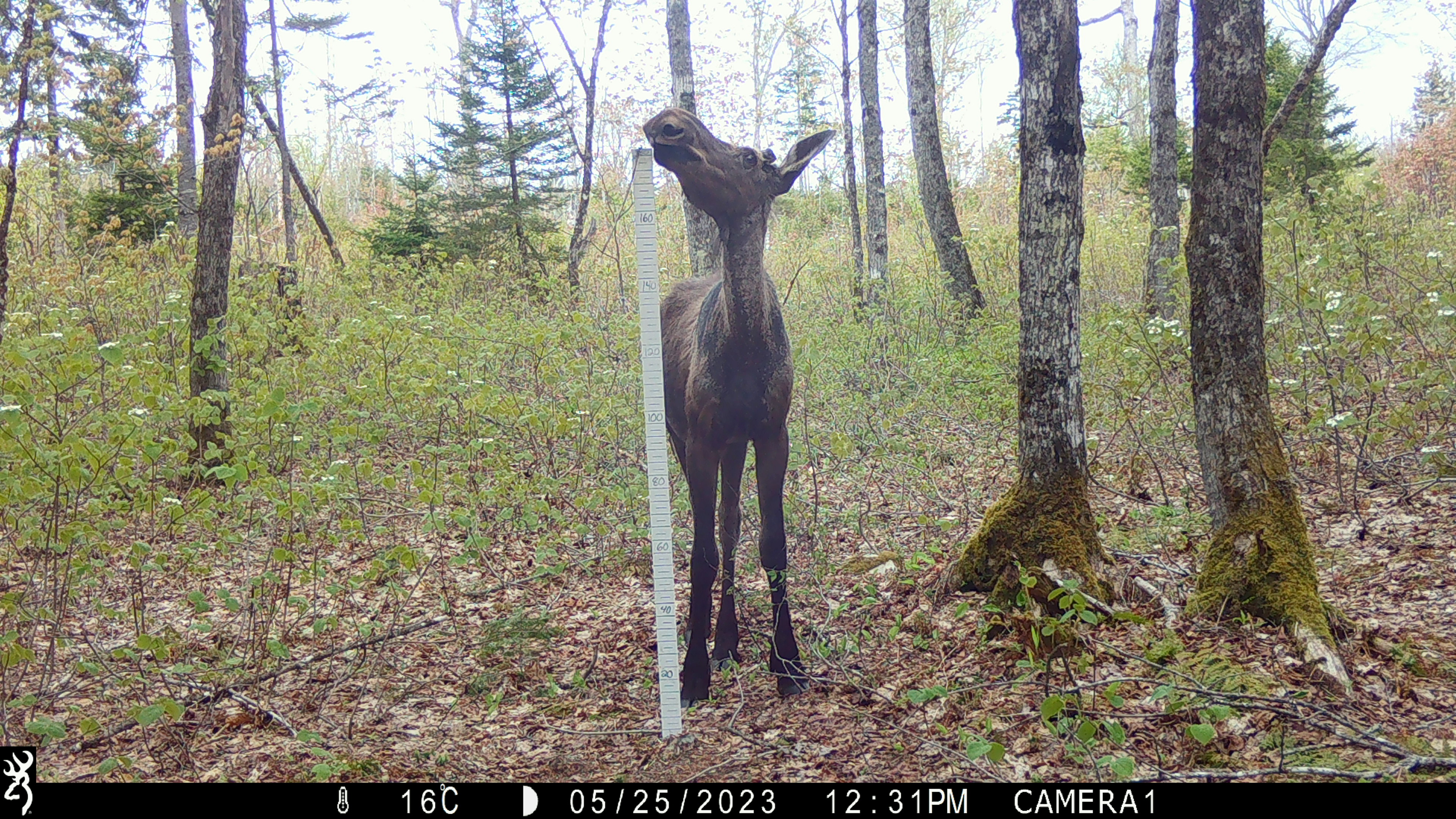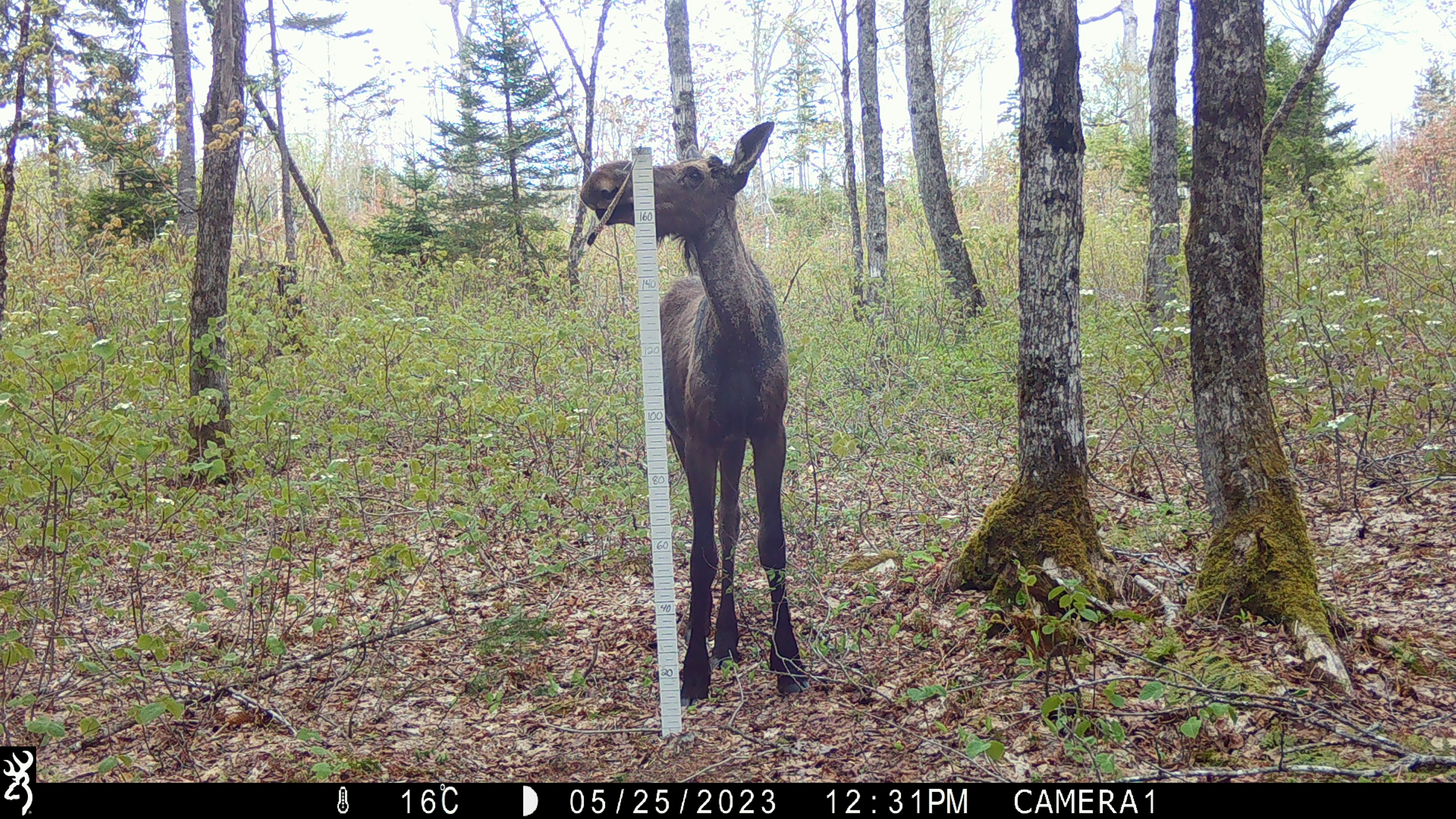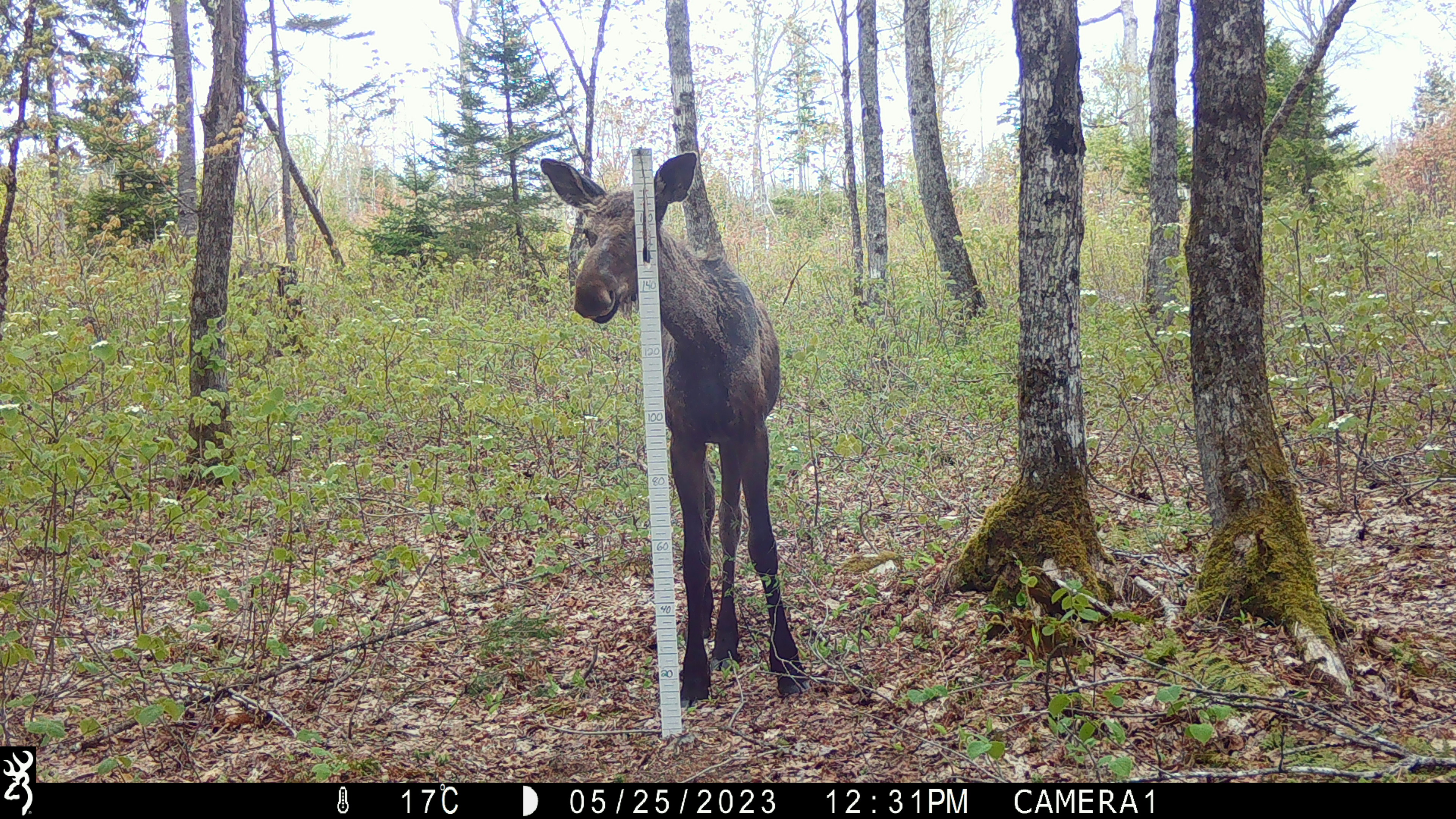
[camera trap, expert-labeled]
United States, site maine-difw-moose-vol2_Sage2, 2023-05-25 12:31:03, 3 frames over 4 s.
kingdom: Animalia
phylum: Chordata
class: Mammalia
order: Artiodactyla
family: Cervidae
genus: Alces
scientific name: Alces alces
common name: moose